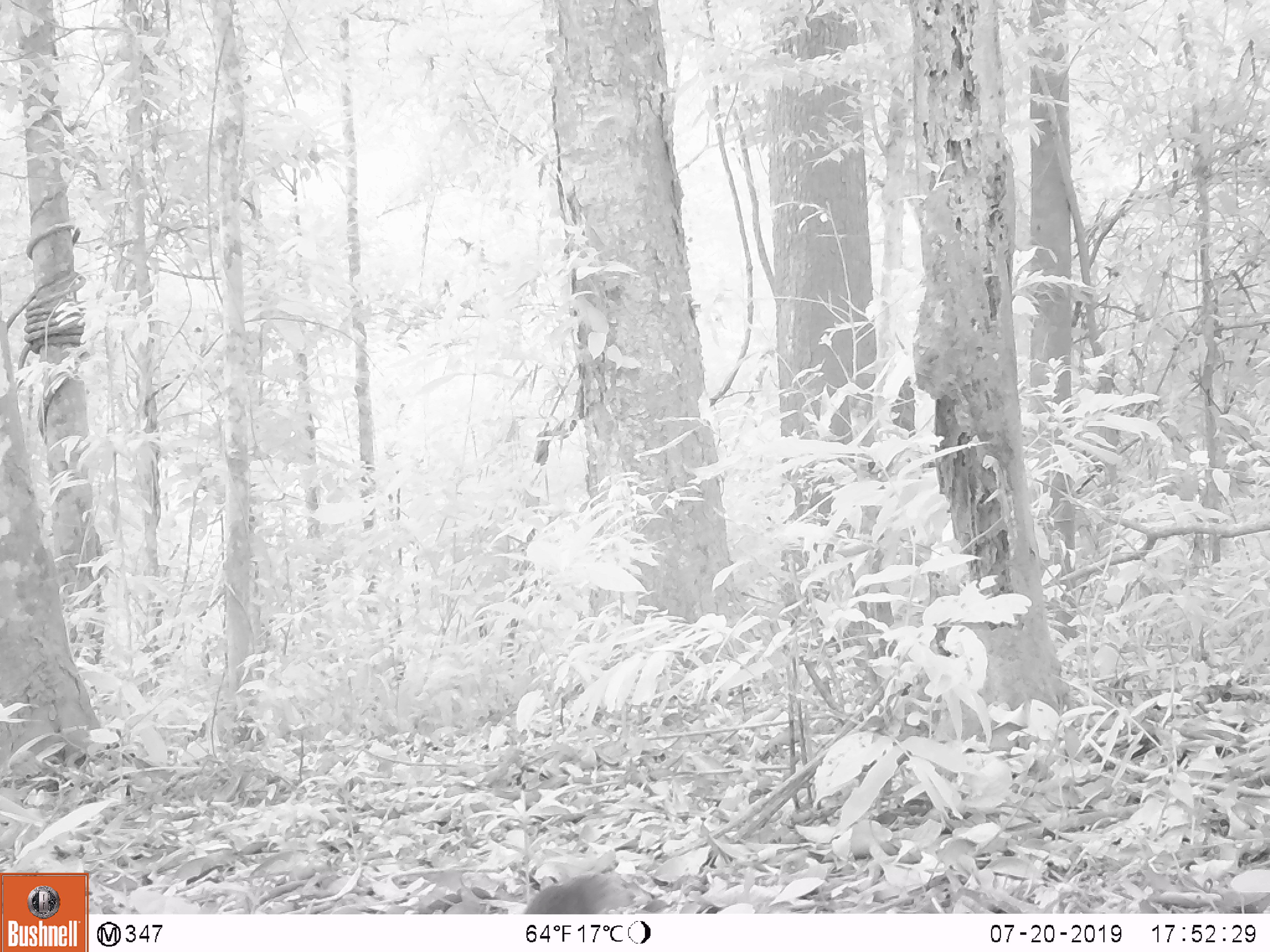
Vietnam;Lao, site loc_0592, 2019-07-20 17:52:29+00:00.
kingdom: Animalia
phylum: Chordata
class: Mammalia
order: Scandentia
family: Tupaiidae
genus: Tupaia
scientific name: Tupaia belangeri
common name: northern treeshrew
Northern treeshrew (Tupaia belangeri). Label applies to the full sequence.